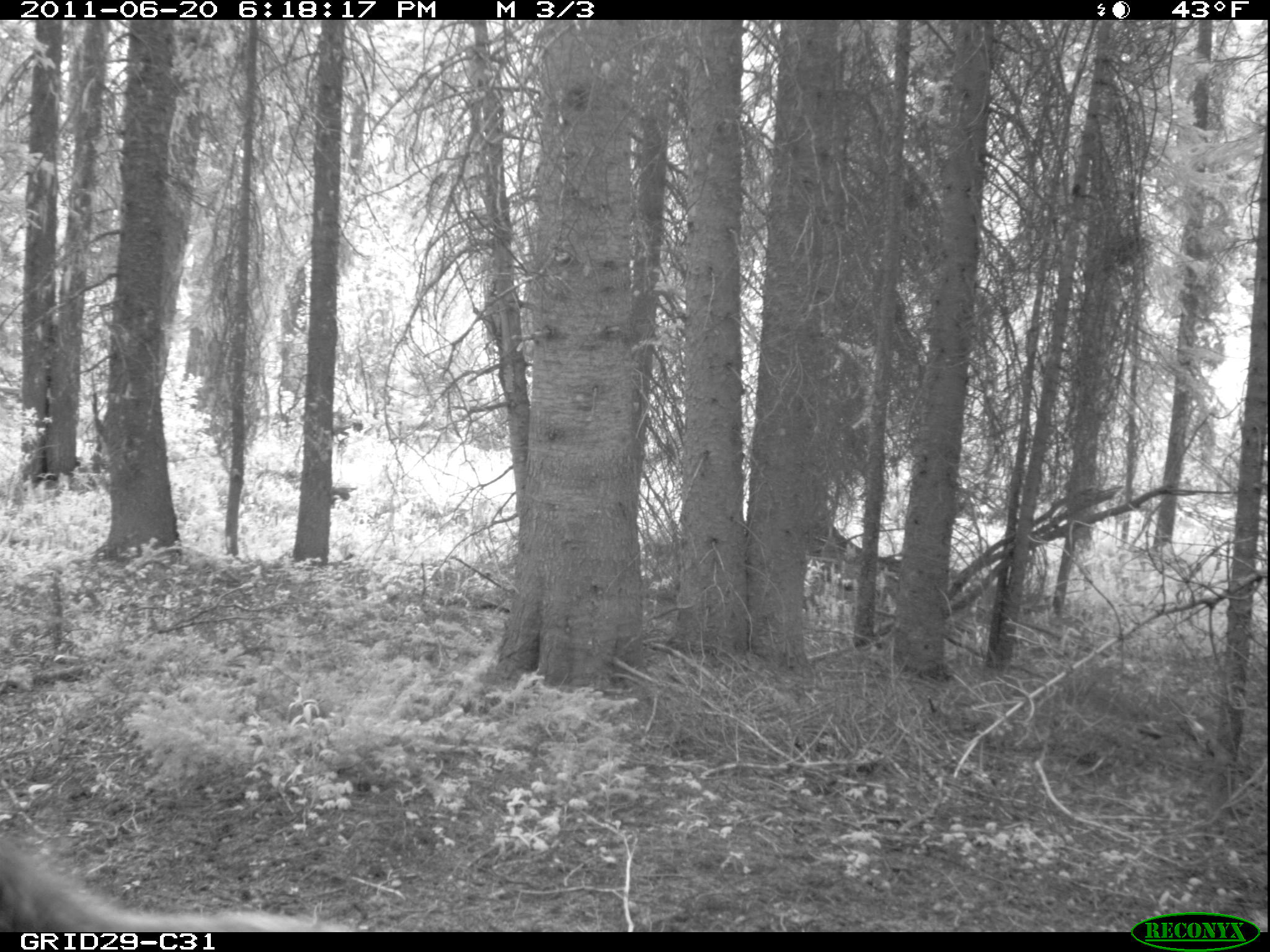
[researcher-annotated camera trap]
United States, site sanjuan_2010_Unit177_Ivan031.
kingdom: Animalia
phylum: Chordata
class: Mammalia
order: Artiodactyla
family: Cervidae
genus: Cervus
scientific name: Cervus elaphus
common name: red deer